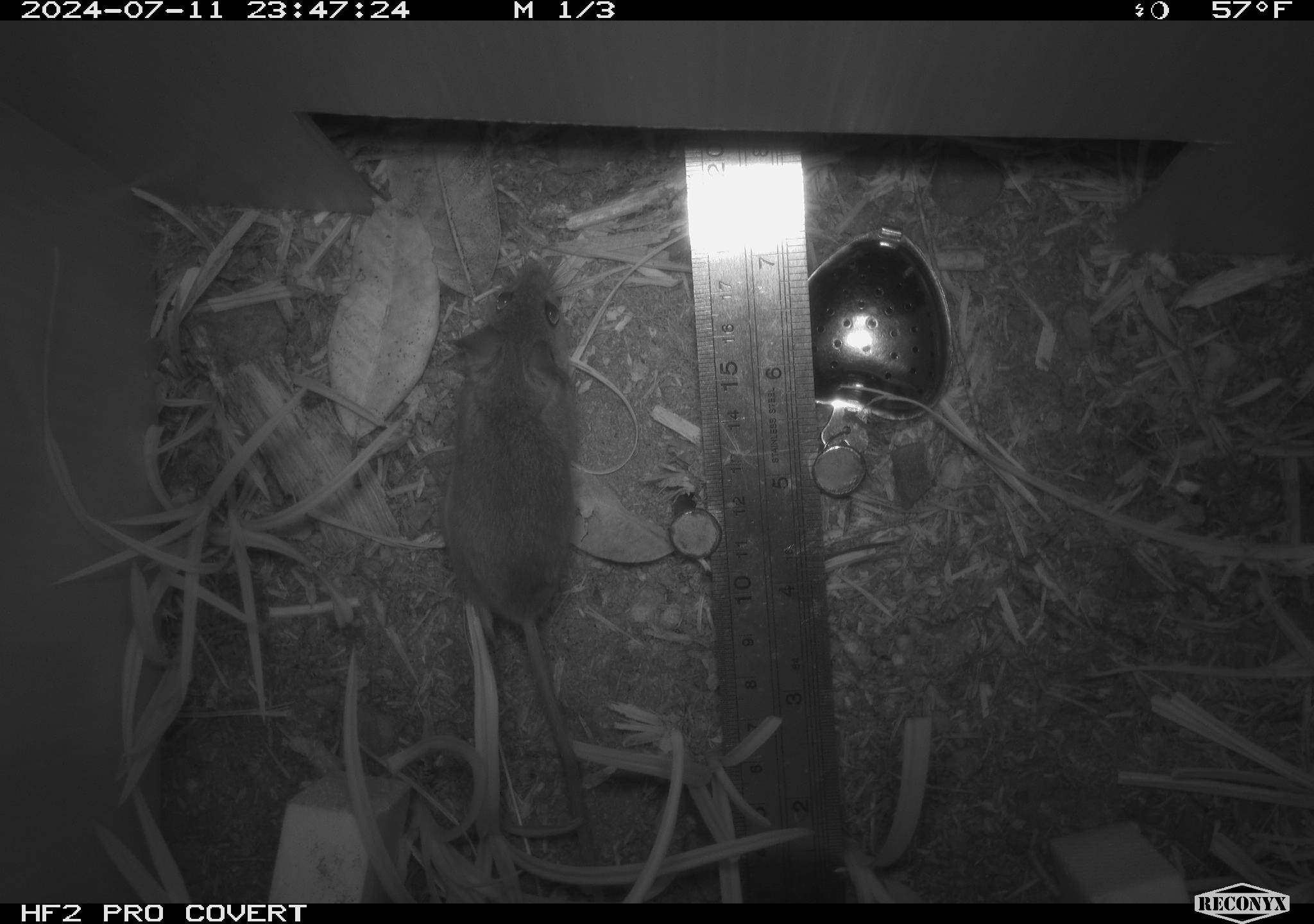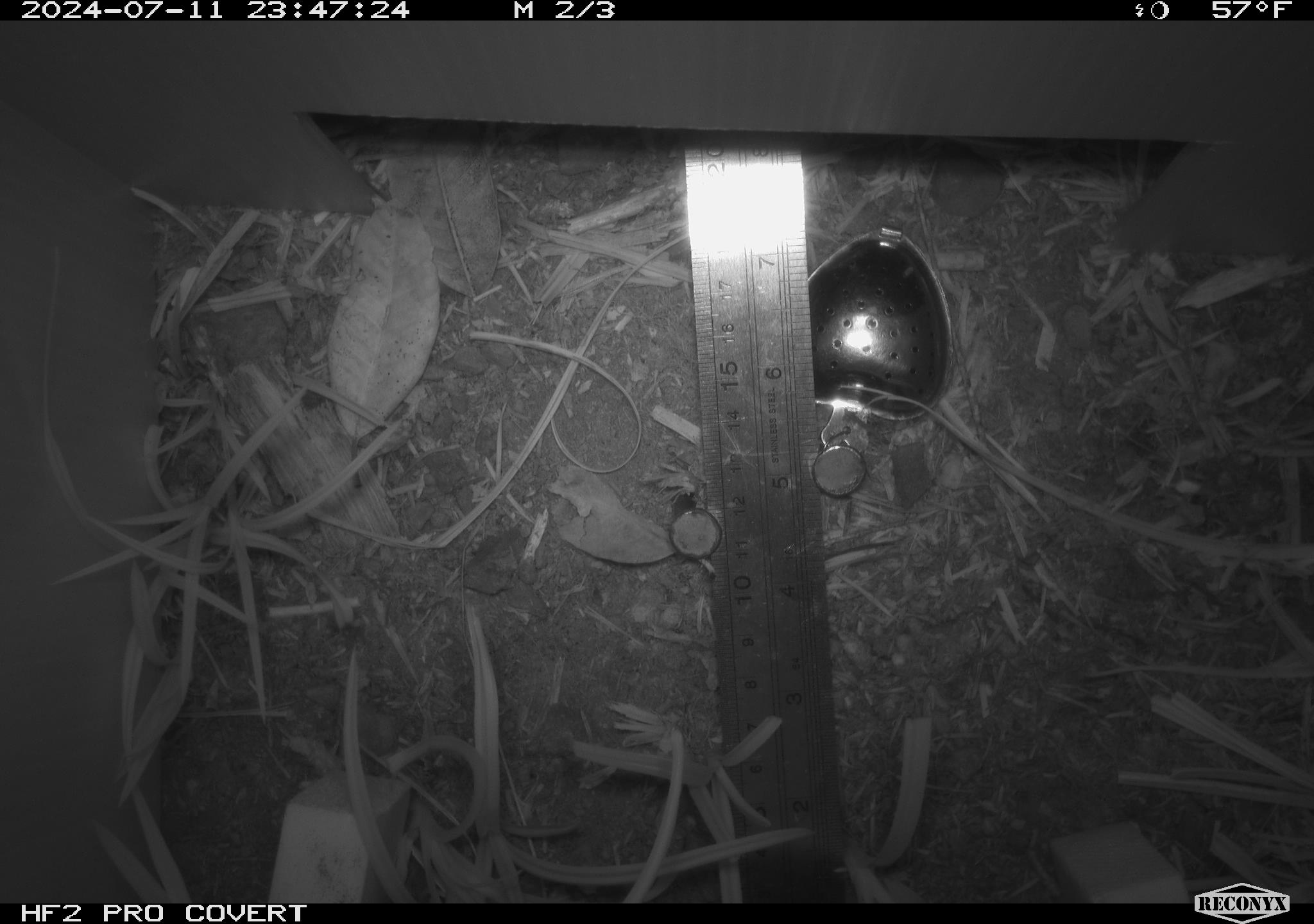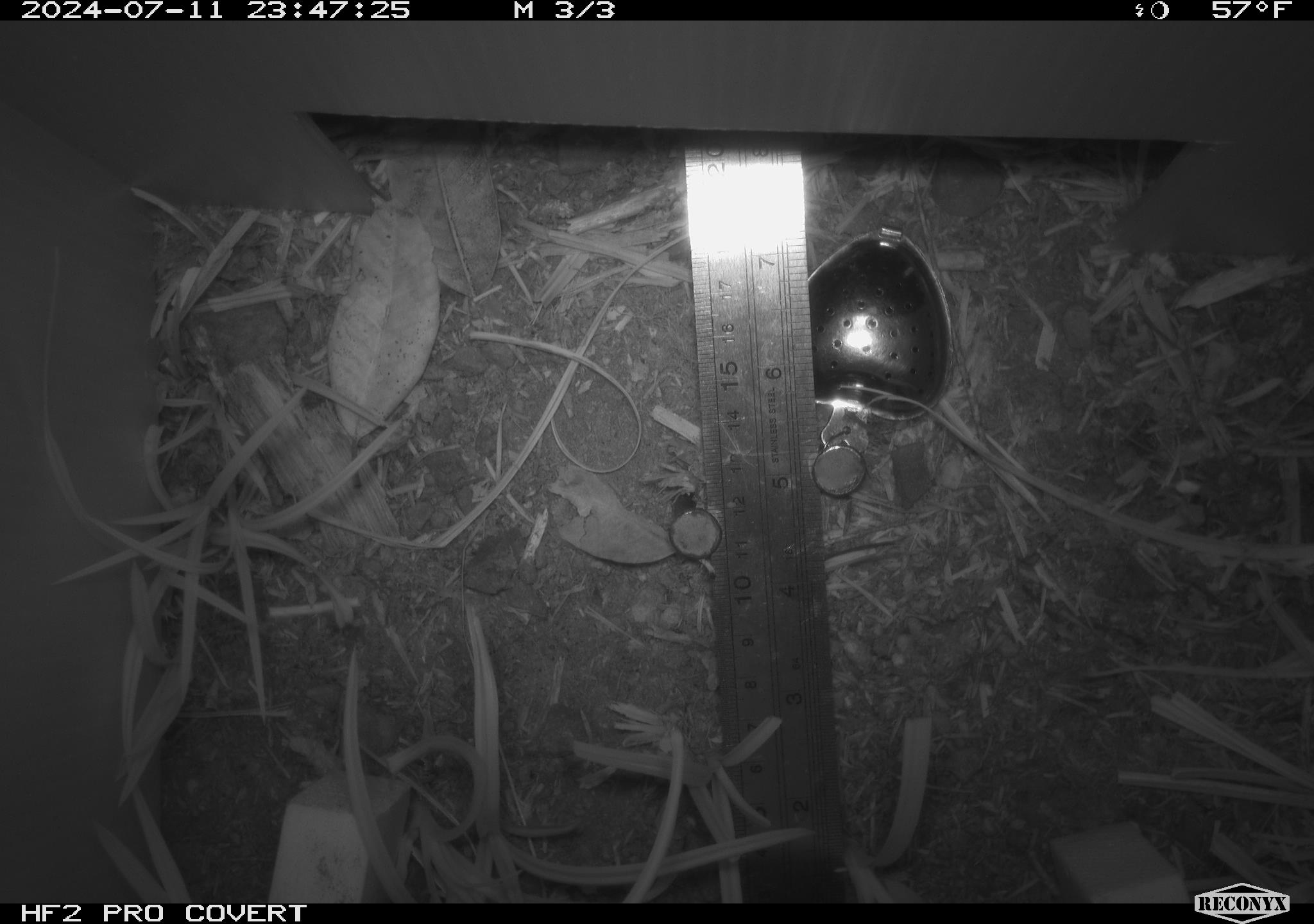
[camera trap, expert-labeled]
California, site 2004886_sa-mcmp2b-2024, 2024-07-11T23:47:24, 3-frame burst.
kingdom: Animalia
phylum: Chordata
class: Mammalia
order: Rodentia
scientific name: Rodentia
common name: mouse species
Mouse species (Rodentia).